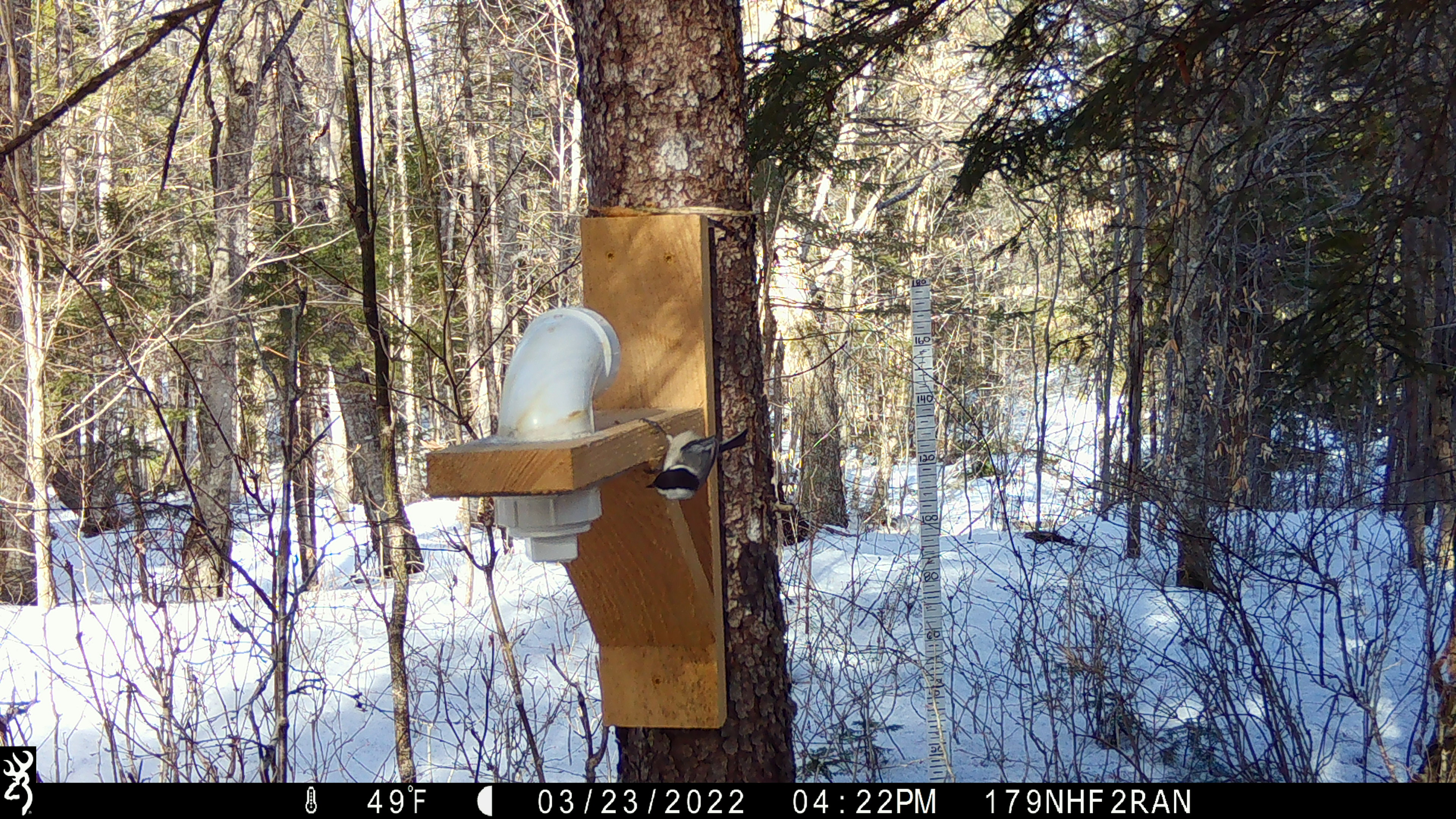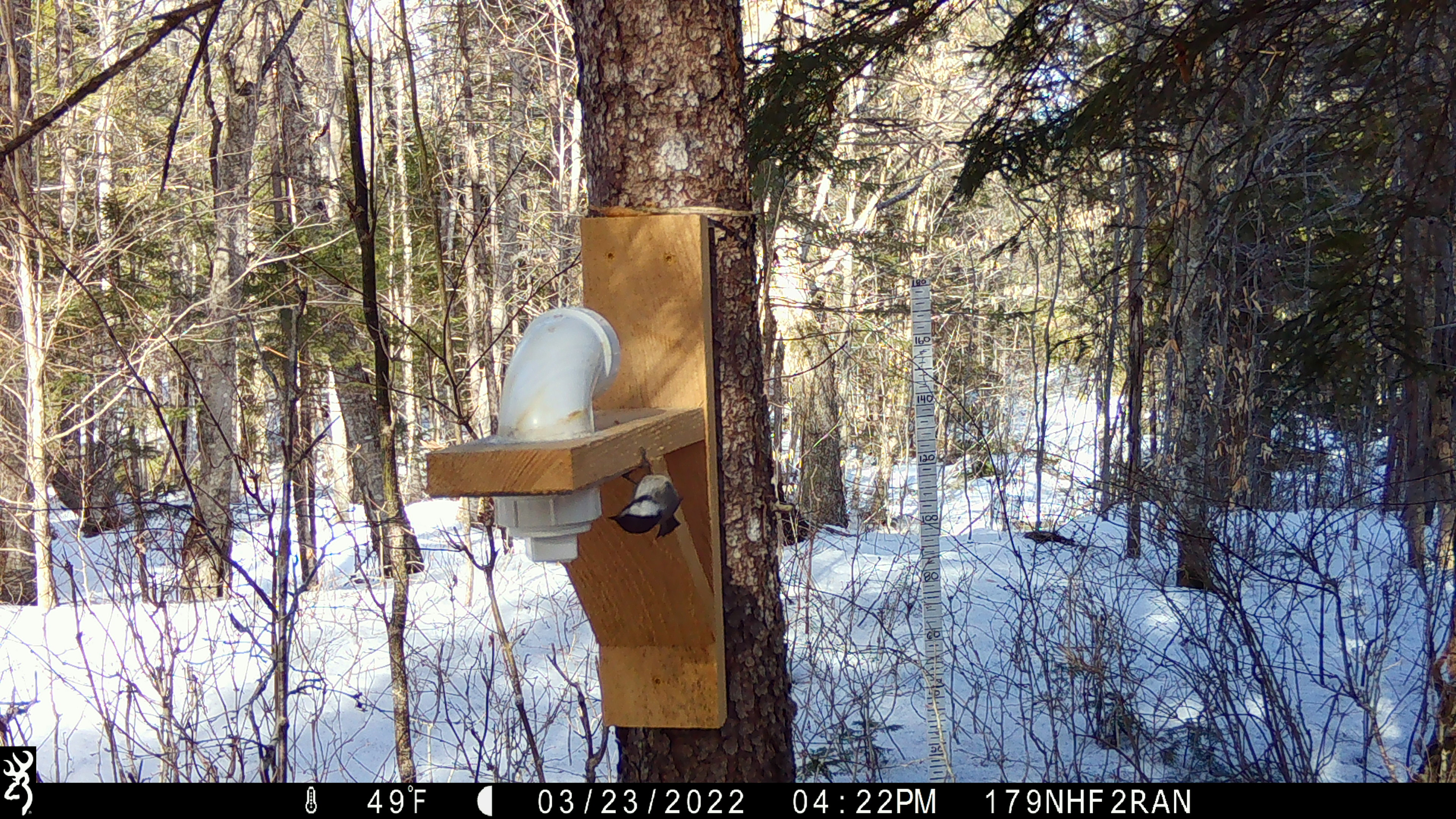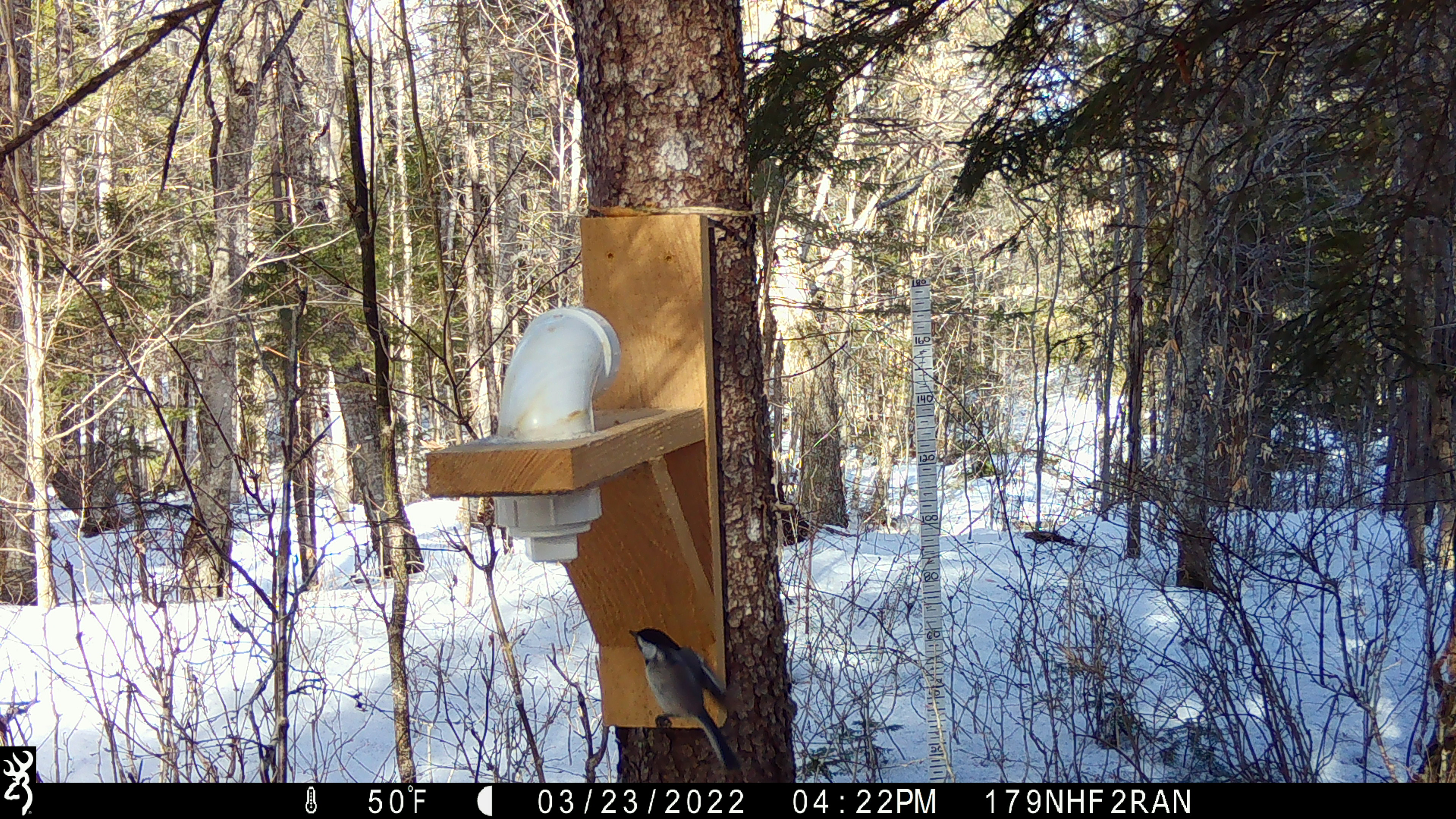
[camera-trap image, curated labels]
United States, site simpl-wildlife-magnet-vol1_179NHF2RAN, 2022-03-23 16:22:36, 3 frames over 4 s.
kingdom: Animalia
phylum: Chordata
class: Aves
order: Passeriformes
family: Paridae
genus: Poecile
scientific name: Poecile atricapillus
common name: black-capped chickadee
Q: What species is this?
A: Black-capped chickadee (Poecile atricapillus).